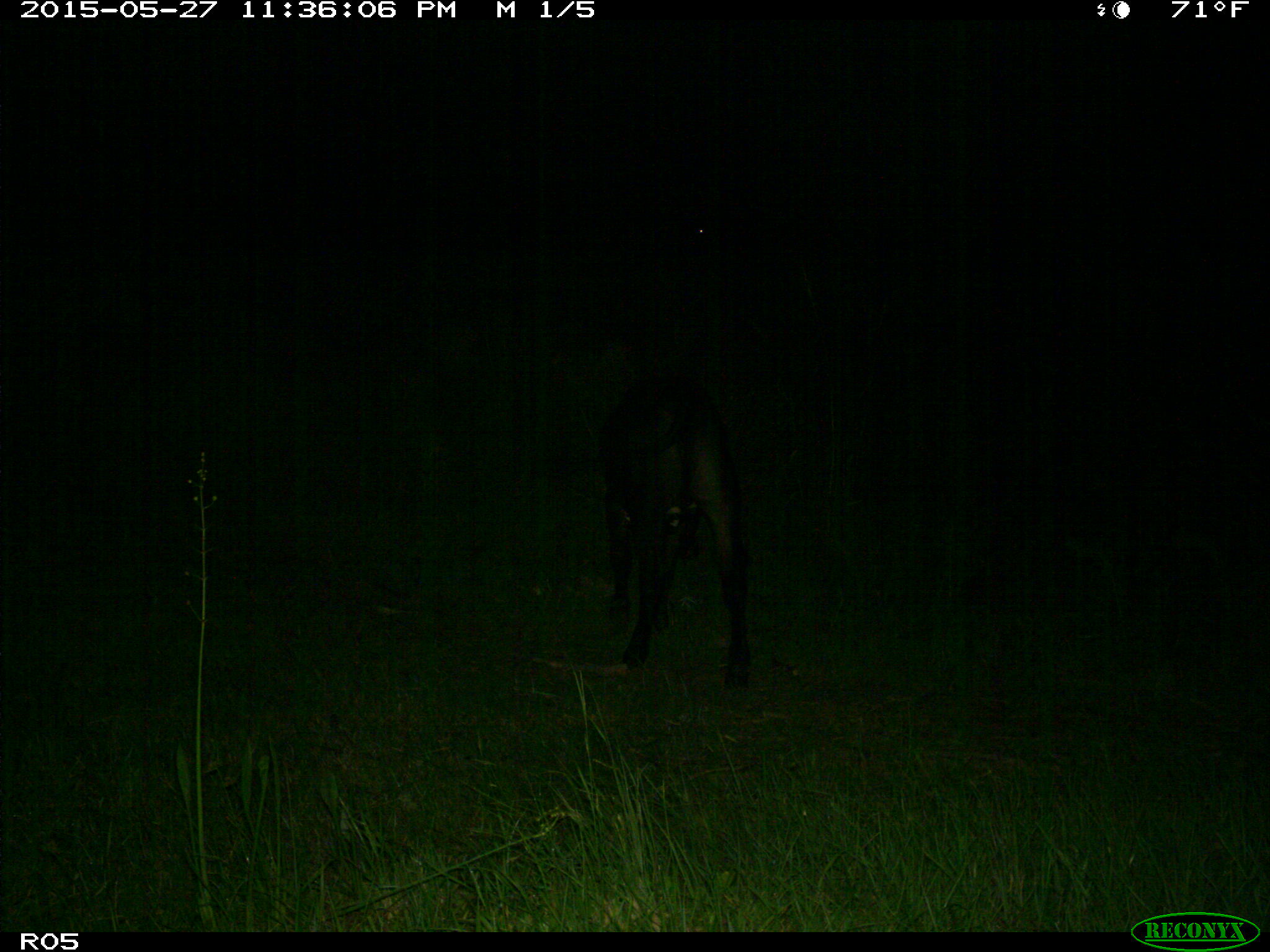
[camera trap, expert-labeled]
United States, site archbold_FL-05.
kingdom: Animalia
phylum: Chordata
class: Mammalia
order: Artiodactyla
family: Bovidae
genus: Bos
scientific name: Bos taurus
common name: domestic cow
Bos taurus (domestic cow).